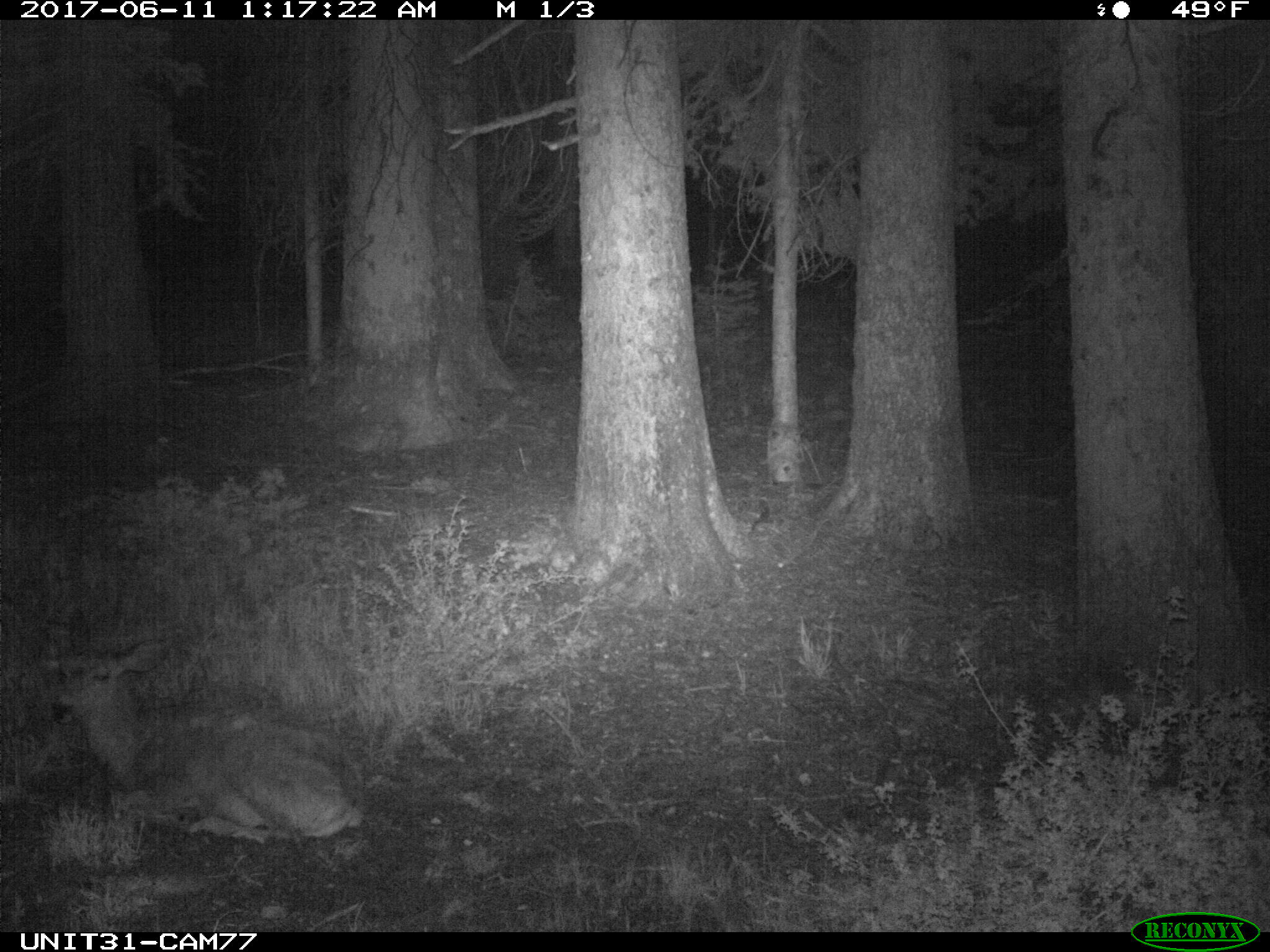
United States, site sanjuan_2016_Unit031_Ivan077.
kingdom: Animalia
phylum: Chordata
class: Mammalia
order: Artiodactyla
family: Cervidae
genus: Odocoileus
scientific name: Odocoileus hemionus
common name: mule deer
Odocoileus hemionus (mule deer).